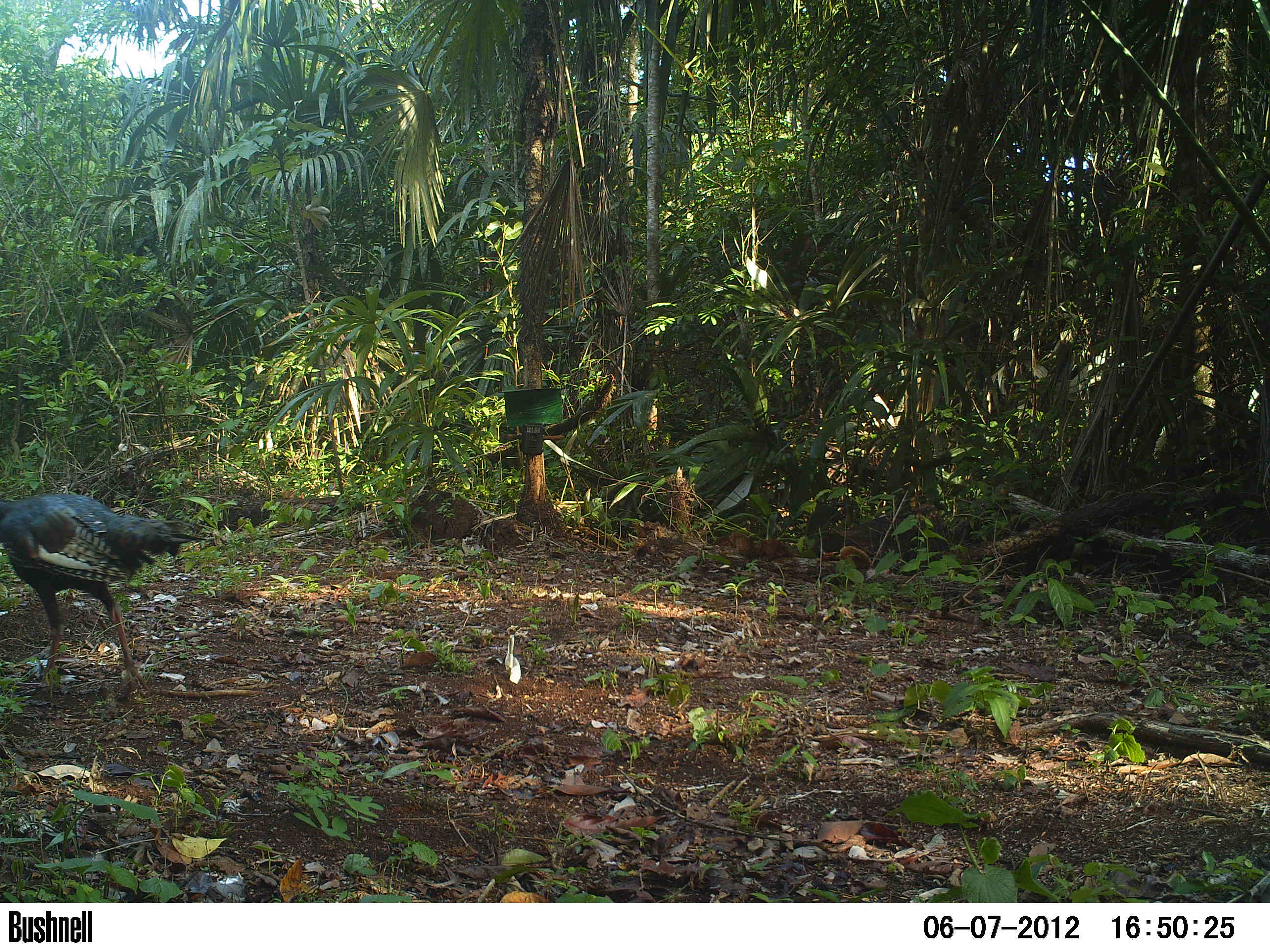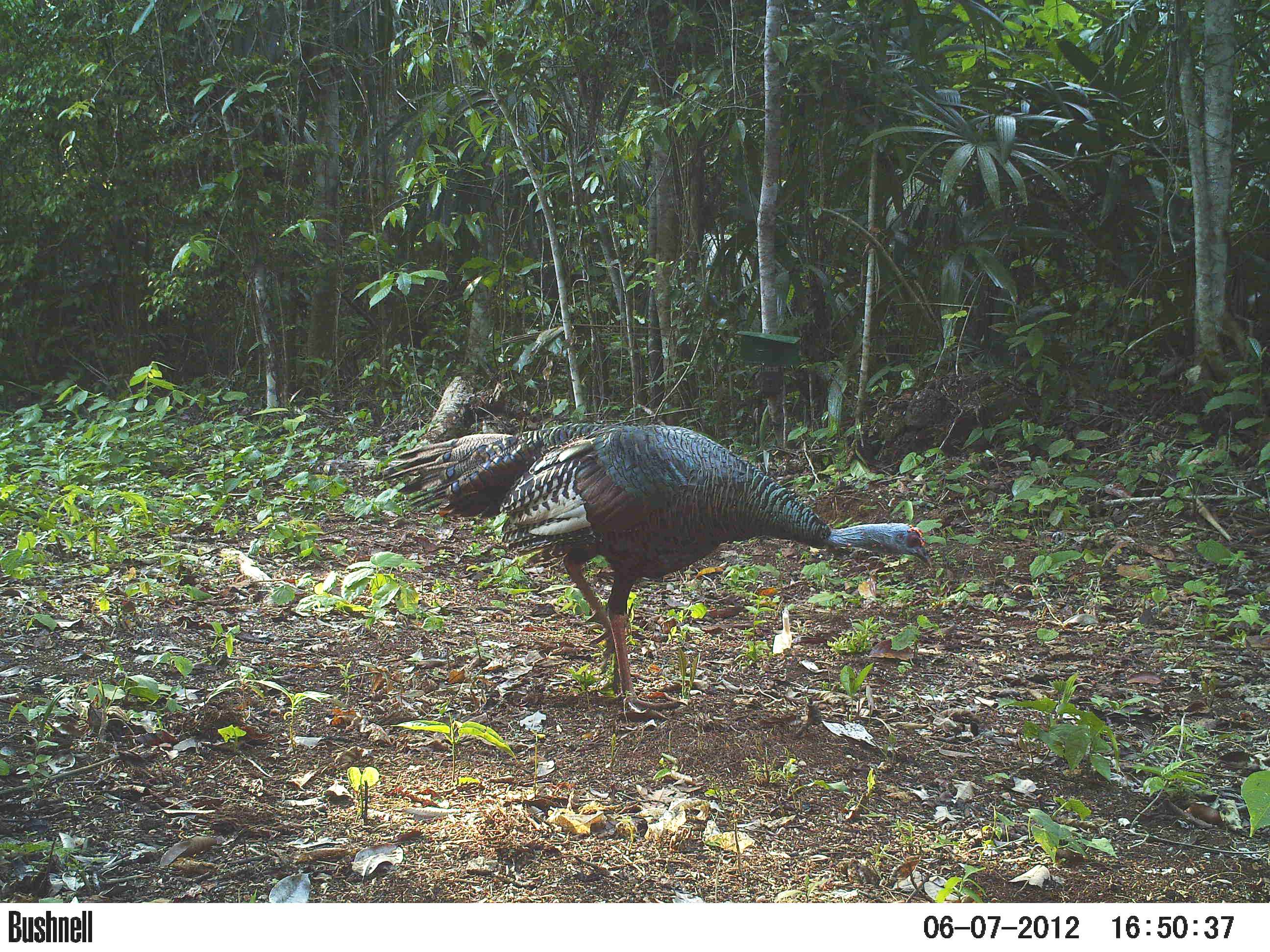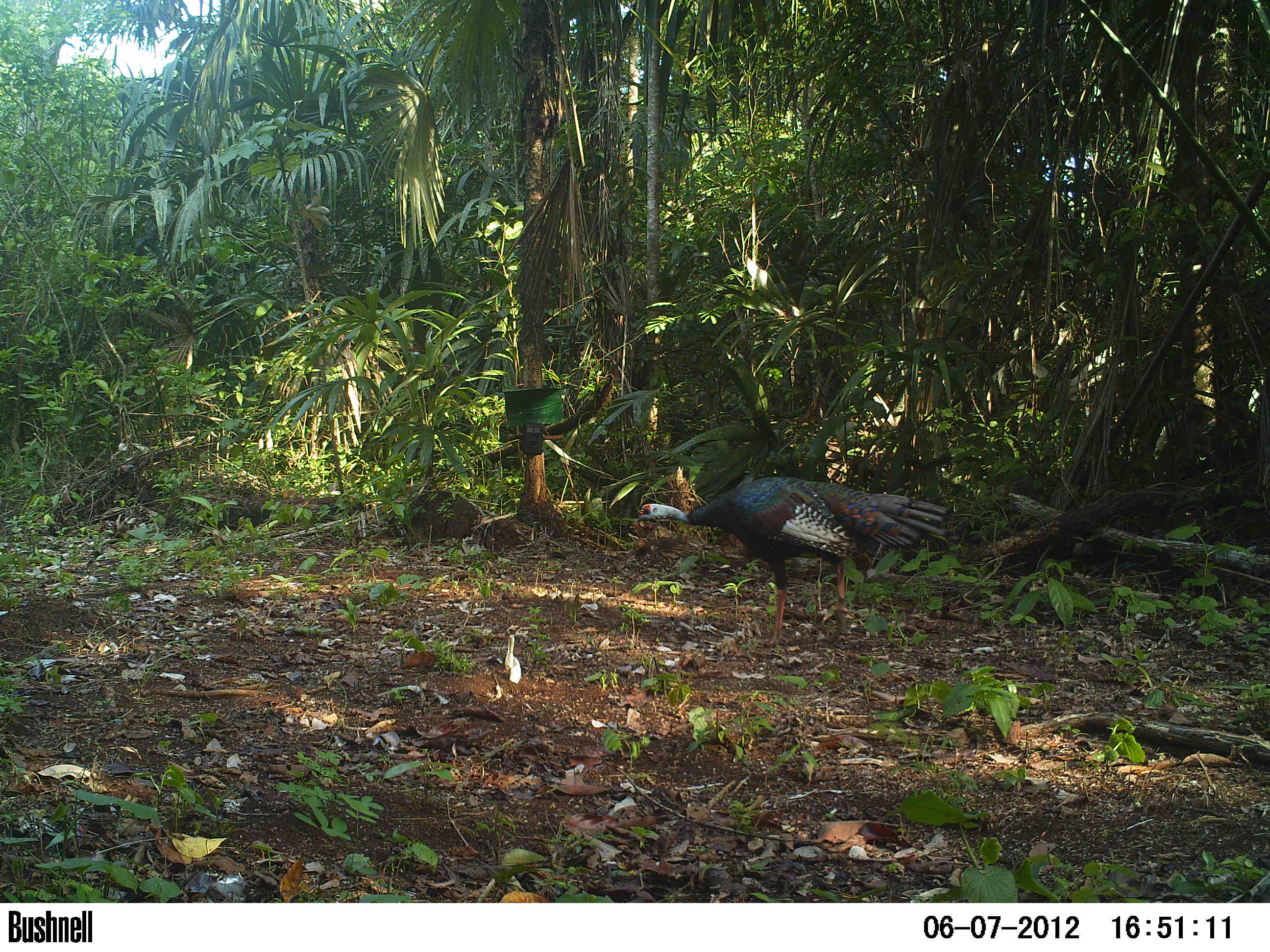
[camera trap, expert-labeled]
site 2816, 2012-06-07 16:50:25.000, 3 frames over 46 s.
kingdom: Animalia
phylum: Chordata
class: Aves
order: Galliformes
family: Phasianidae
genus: Meleagris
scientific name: Meleagris ocellata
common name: ocellated turkey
Meleagris ocellata (ocellated turkey), count 1, age adult.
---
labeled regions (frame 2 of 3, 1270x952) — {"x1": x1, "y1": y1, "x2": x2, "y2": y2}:
meleagris ocellata: {"x1": 379, "y1": 421, "x2": 932, "y2": 713}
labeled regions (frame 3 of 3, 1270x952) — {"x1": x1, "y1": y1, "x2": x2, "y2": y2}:
meleagris ocellata: {"x1": 634, "y1": 476, "x2": 951, "y2": 647}